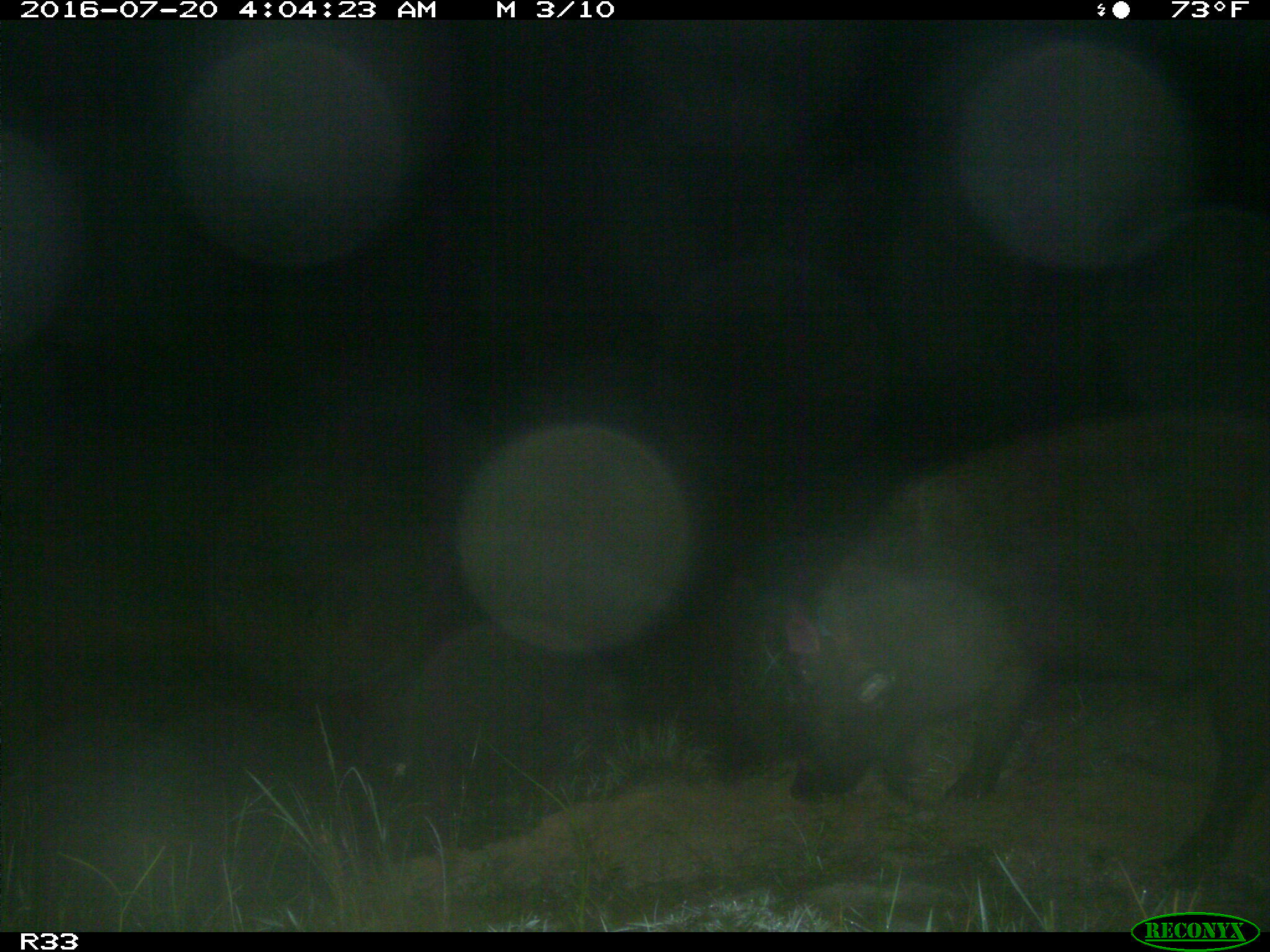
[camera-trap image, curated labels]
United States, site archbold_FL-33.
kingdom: Animalia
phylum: Chordata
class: Mammalia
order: Artiodactyla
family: Suidae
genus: Sus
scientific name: Sus scrofa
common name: wild boar